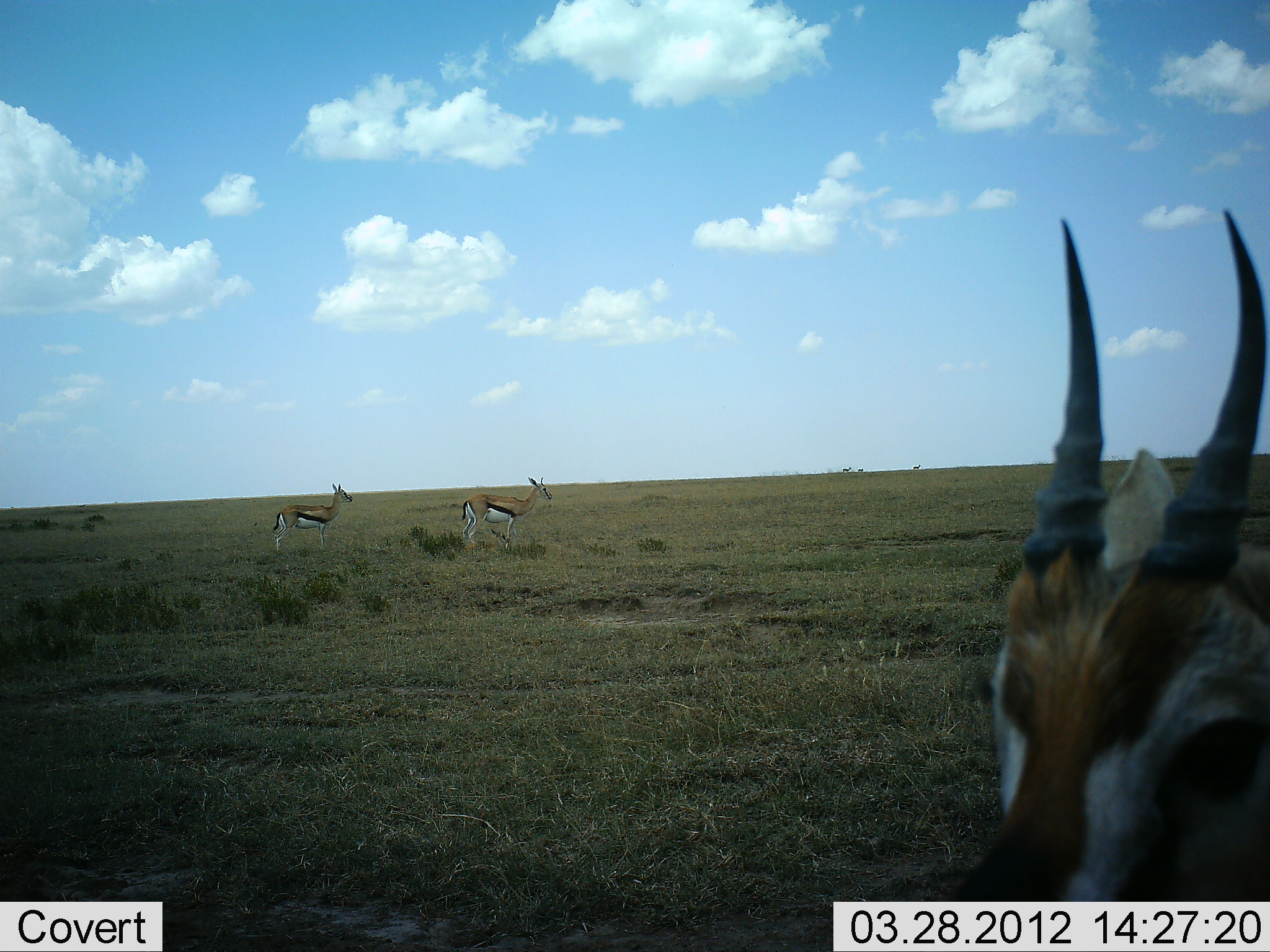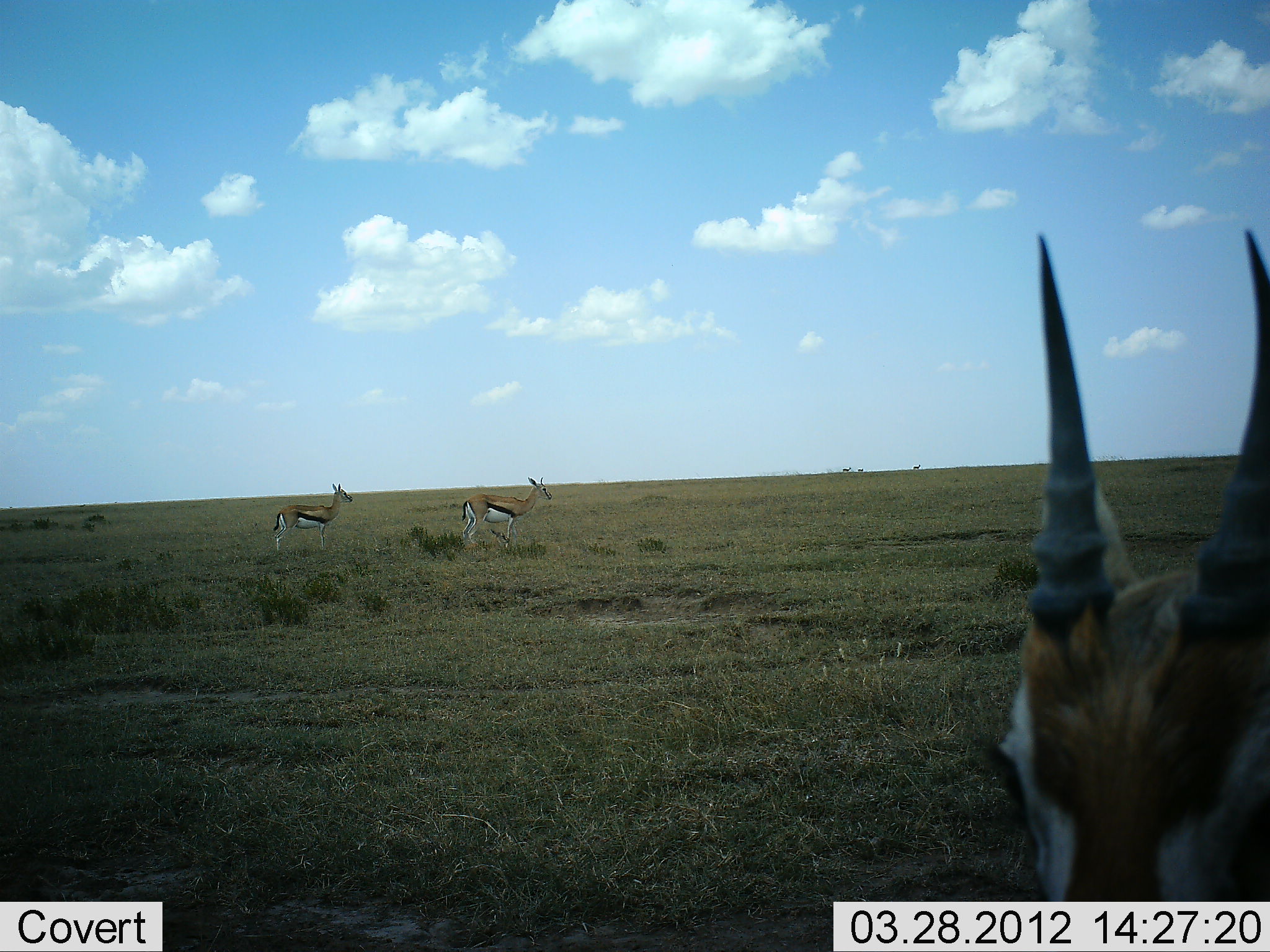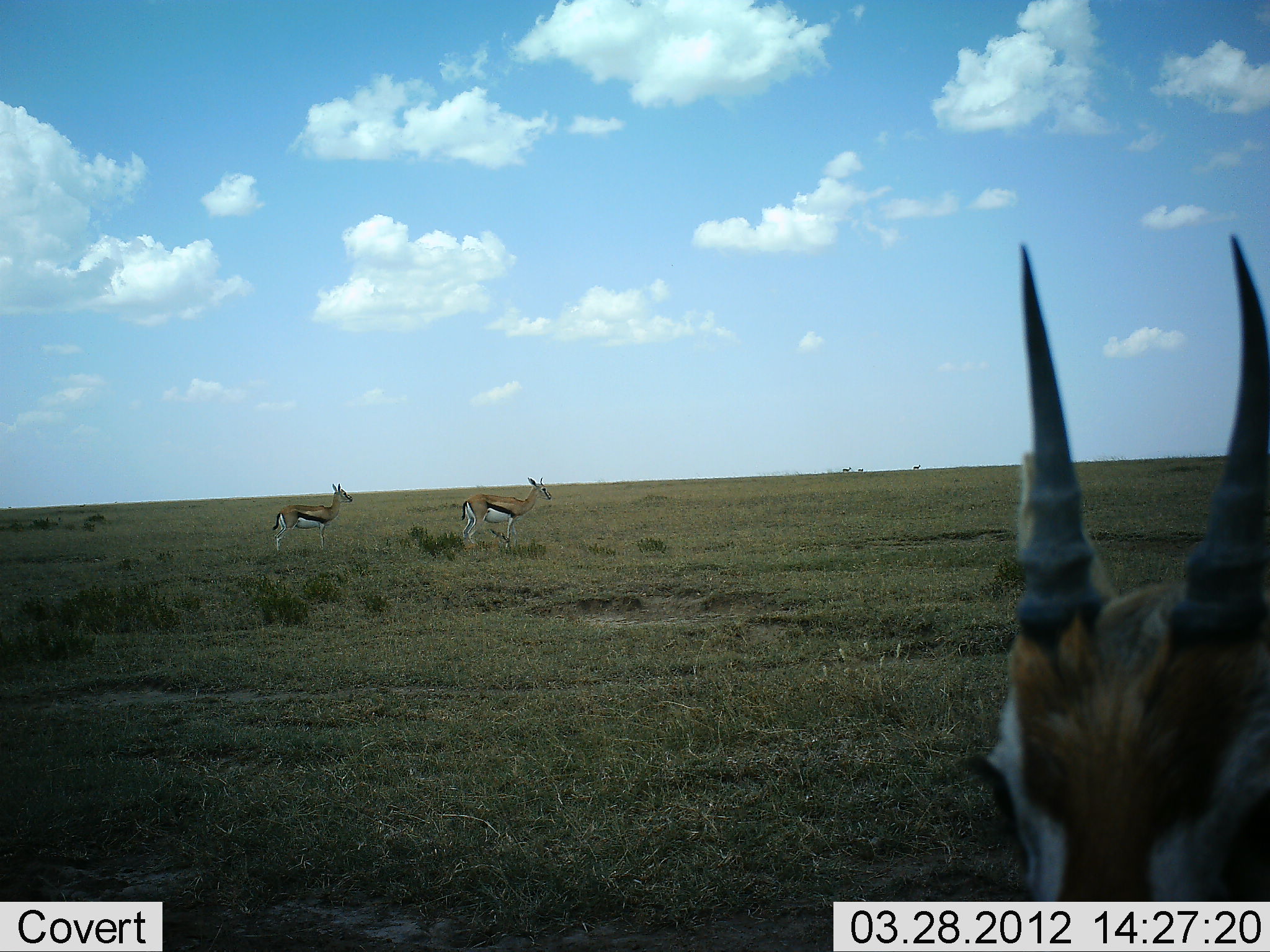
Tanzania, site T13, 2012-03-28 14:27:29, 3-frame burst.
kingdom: Animalia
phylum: Chordata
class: Mammalia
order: Artiodactyla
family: Bovidae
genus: Eudorcas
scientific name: Eudorcas thomsonii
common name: thomson's gazelle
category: gazellethomsons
Gazellethomsons (thomson's gazelle) (Eudorcas thomsonii), count 3. Behavior (volunteer vote fractions): standing 95%, resting 5%, moving 10%, interacting 0%. Young present (vote fraction): 0%. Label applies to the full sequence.